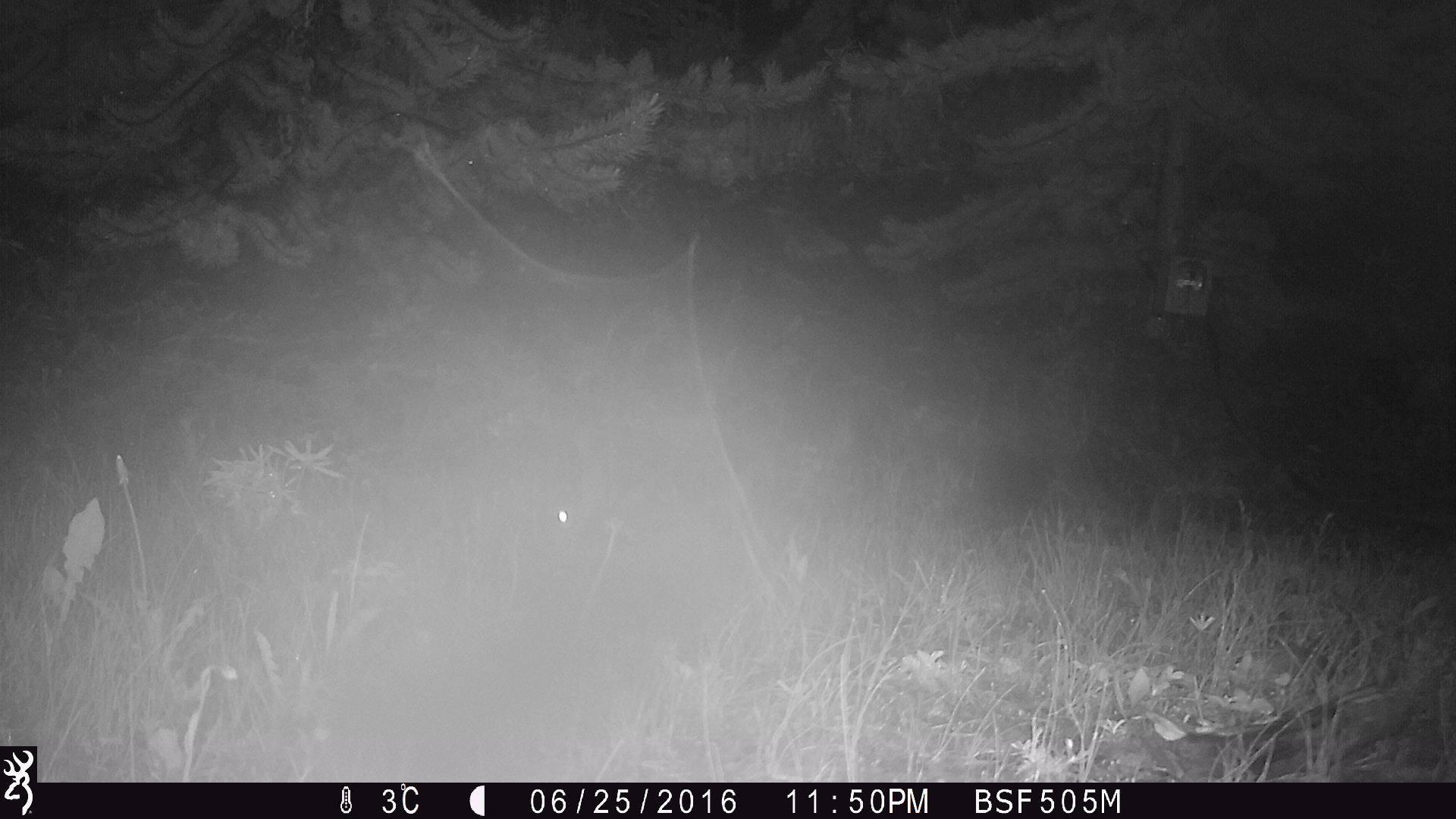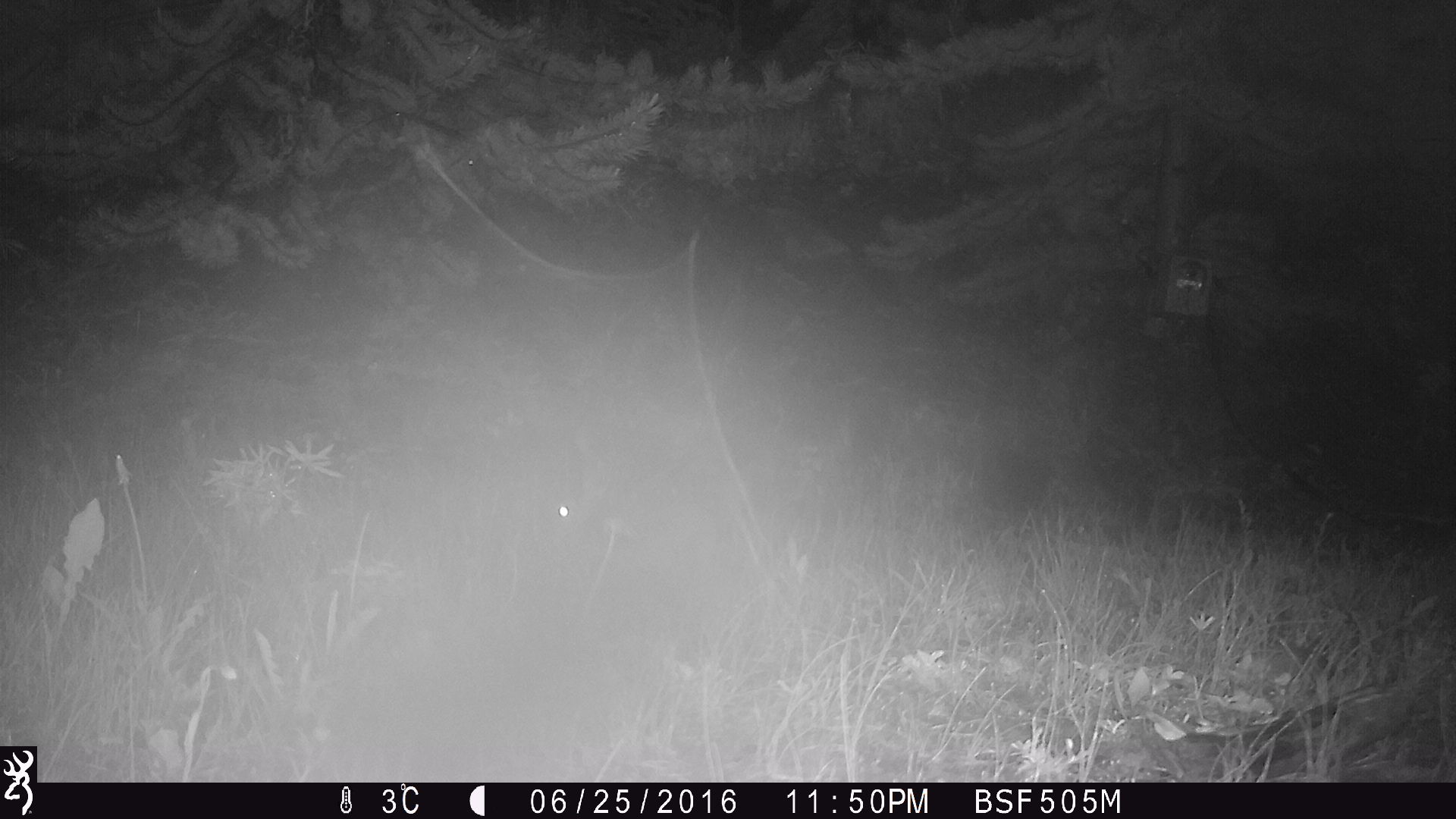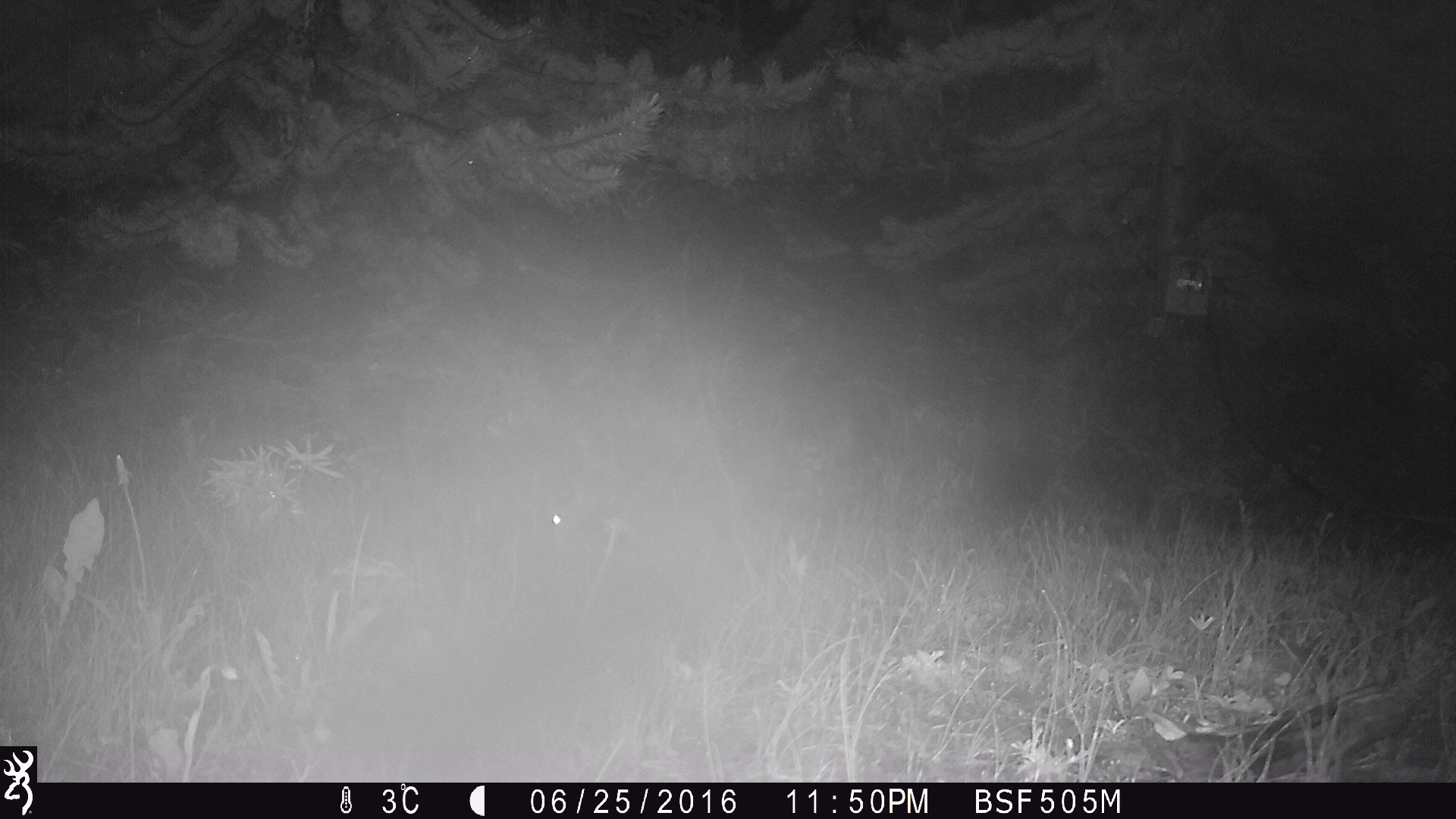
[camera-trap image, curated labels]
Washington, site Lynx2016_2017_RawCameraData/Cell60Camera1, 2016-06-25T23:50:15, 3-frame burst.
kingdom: Animalia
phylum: Chordata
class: Mammalia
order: Lagomorpha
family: Leporidae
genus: Lepus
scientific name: Lepus americanus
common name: snowshoe hare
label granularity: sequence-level